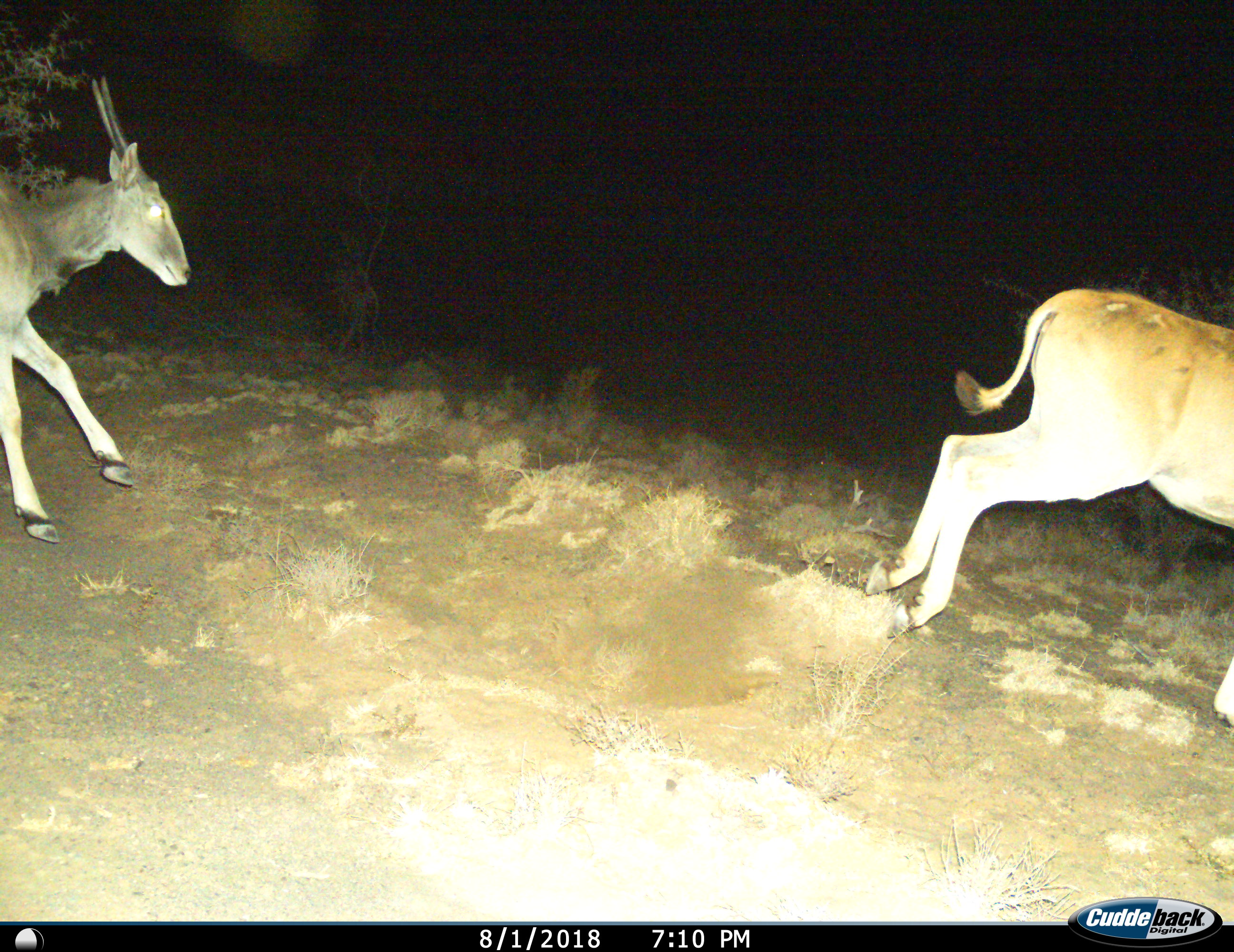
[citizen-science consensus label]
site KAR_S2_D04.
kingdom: Animalia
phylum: Chordata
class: Mammalia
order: Artiodactyla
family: Bovidae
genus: Tragelaphus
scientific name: Tragelaphus oryx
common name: eland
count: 2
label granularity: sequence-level